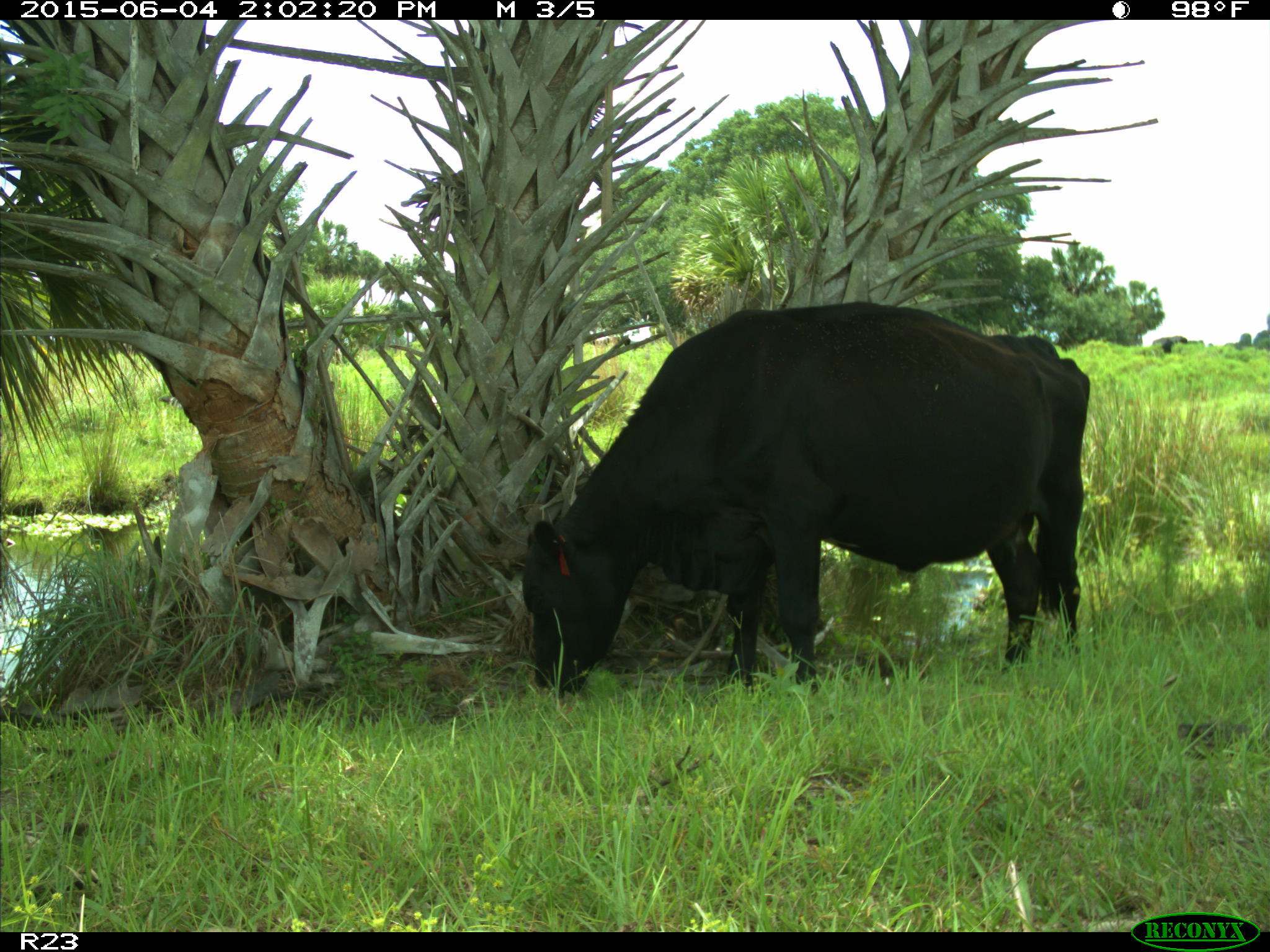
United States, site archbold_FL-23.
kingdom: Animalia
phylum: Chordata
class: Mammalia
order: Artiodactyla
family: Bovidae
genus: Bos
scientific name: Bos taurus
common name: domestic cow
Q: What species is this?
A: Bos taurus (domestic cow).